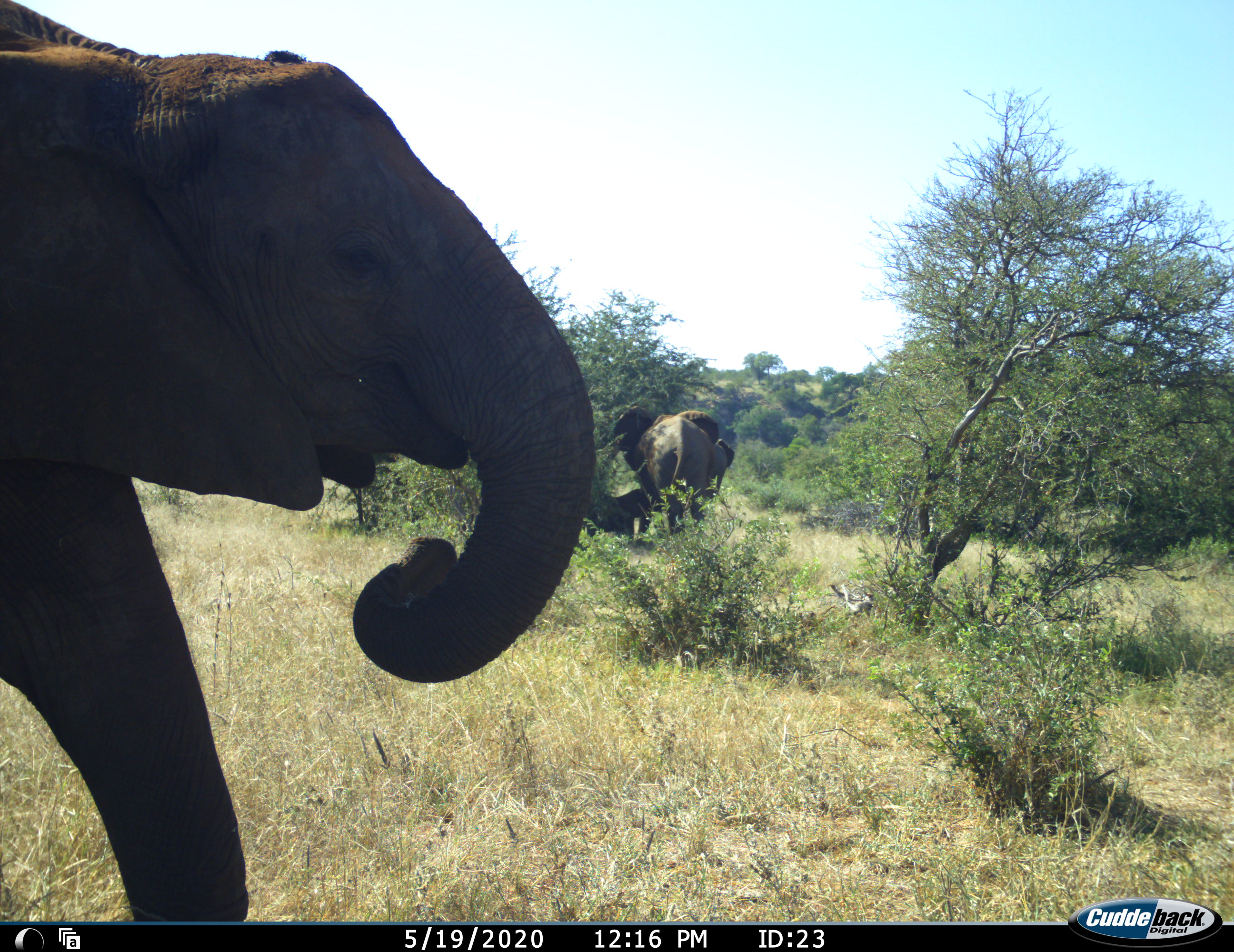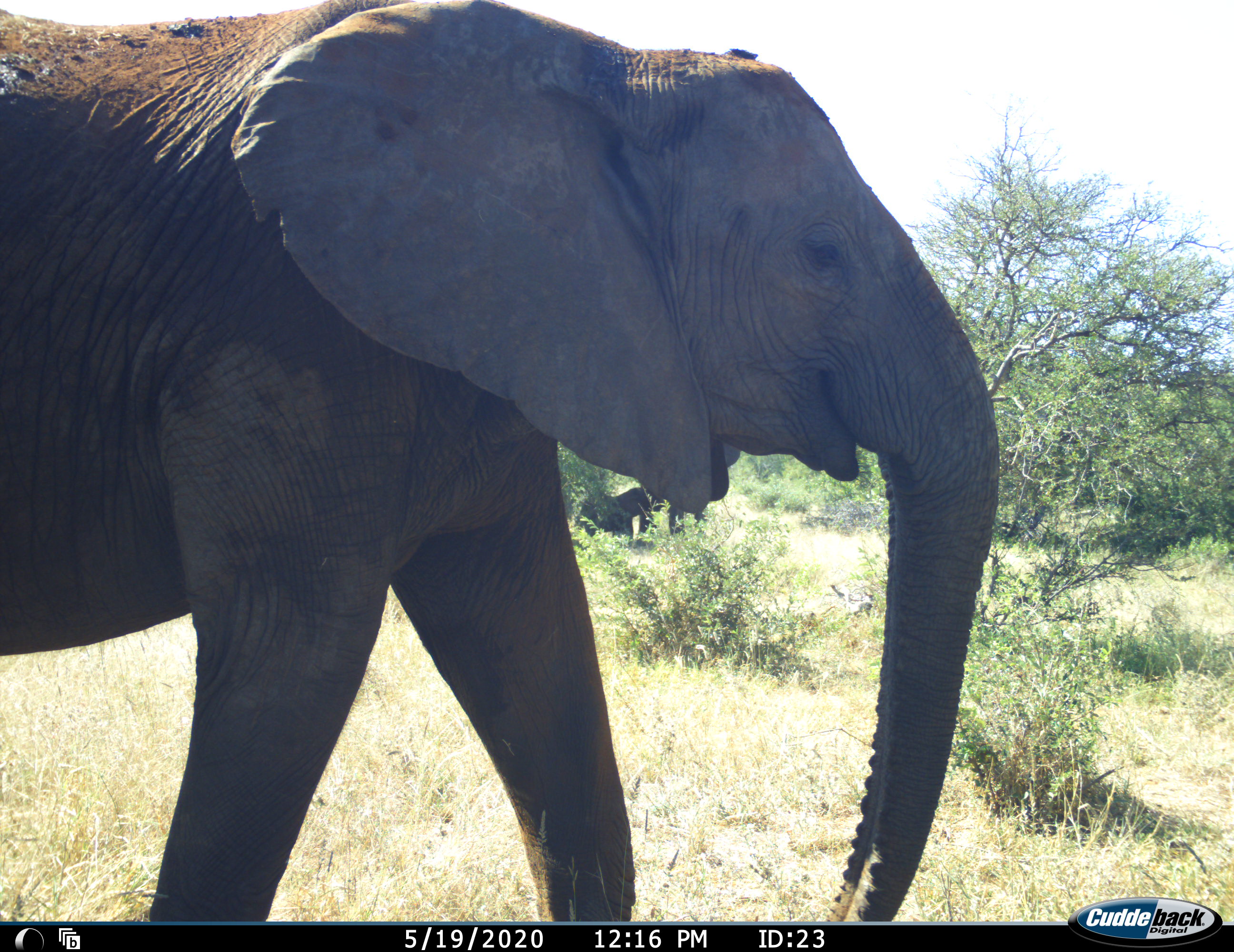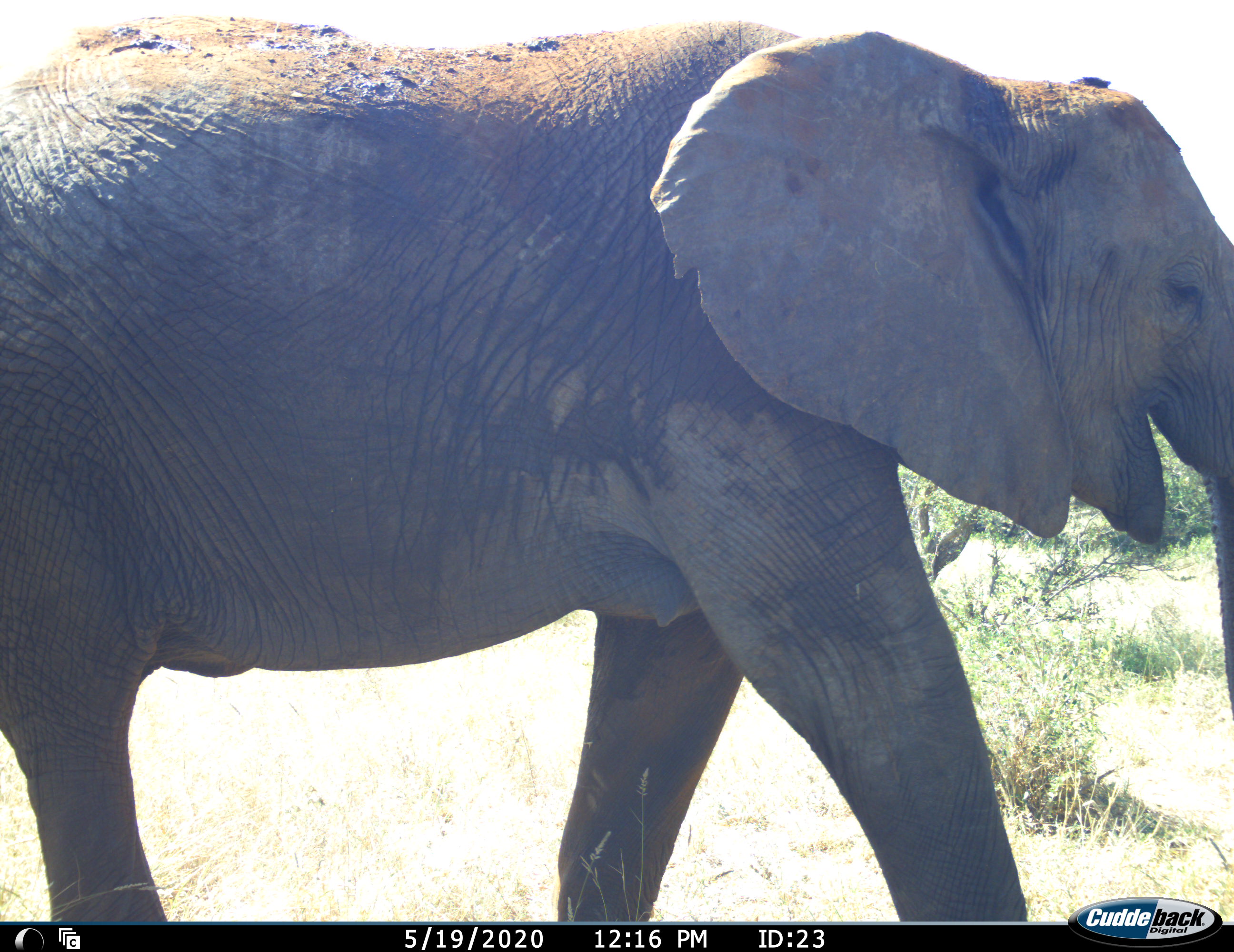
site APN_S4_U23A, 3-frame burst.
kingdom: Animalia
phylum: Chordata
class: Mammalia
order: Proboscidea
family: Elephantidae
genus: Loxodonta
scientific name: Loxodonta africana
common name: african bush elephant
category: elephant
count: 4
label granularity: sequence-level